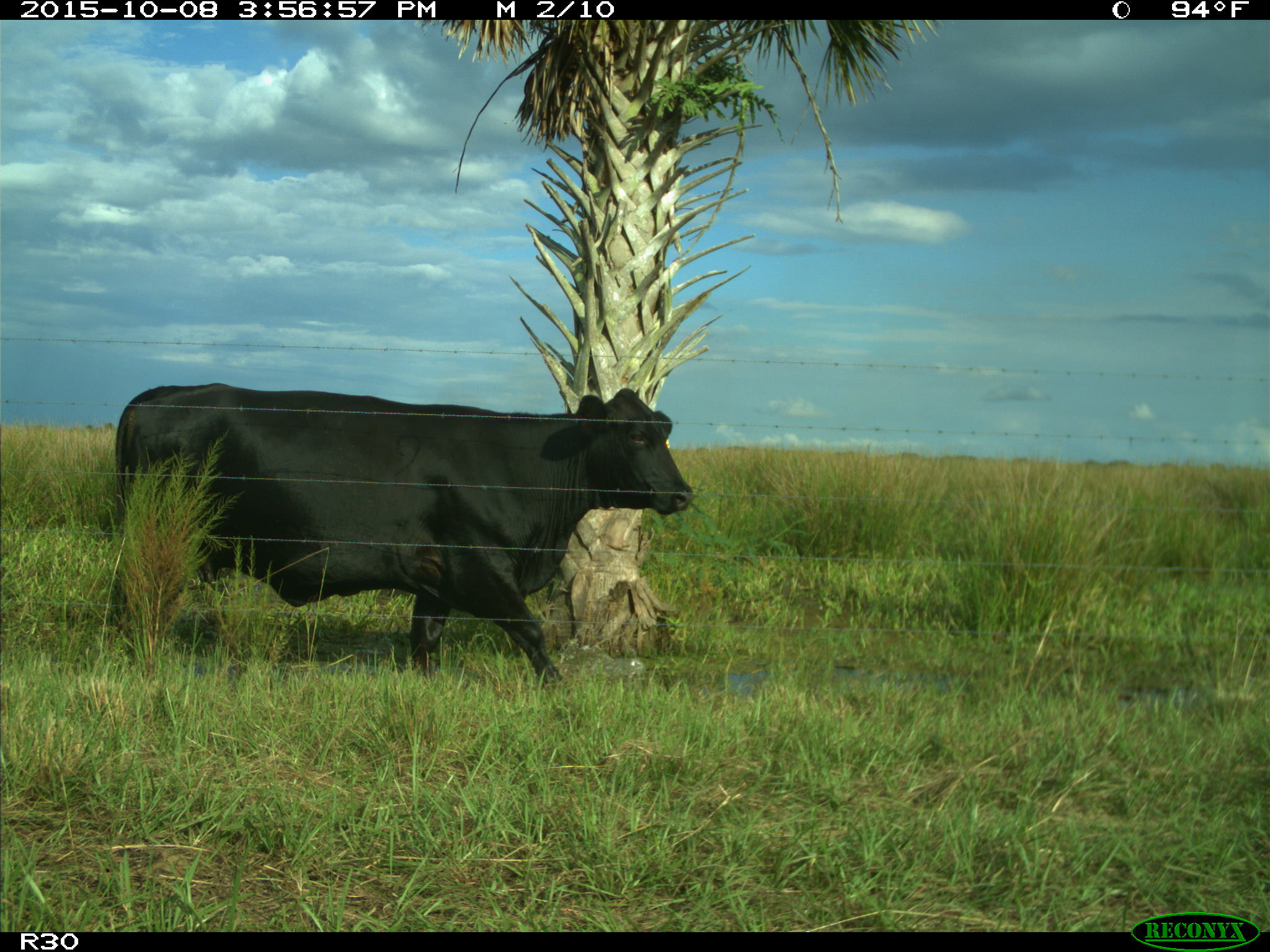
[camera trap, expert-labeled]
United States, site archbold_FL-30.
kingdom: Animalia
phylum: Chordata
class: Mammalia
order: Artiodactyla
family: Bovidae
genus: Bos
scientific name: Bos taurus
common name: domestic cow